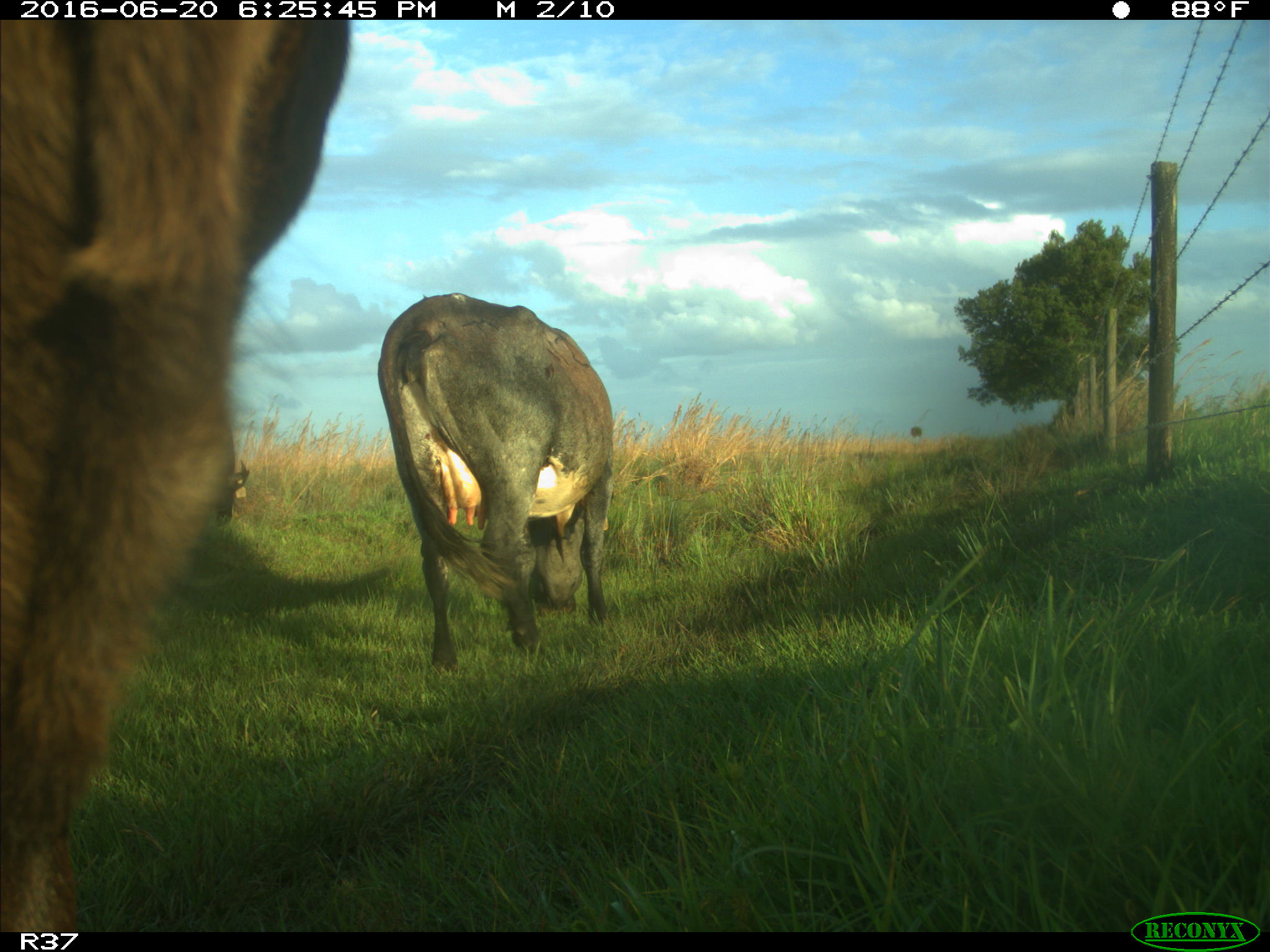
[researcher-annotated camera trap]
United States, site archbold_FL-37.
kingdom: Animalia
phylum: Chordata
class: Mammalia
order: Artiodactyla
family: Bovidae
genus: Bos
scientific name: Bos taurus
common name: domestic cow